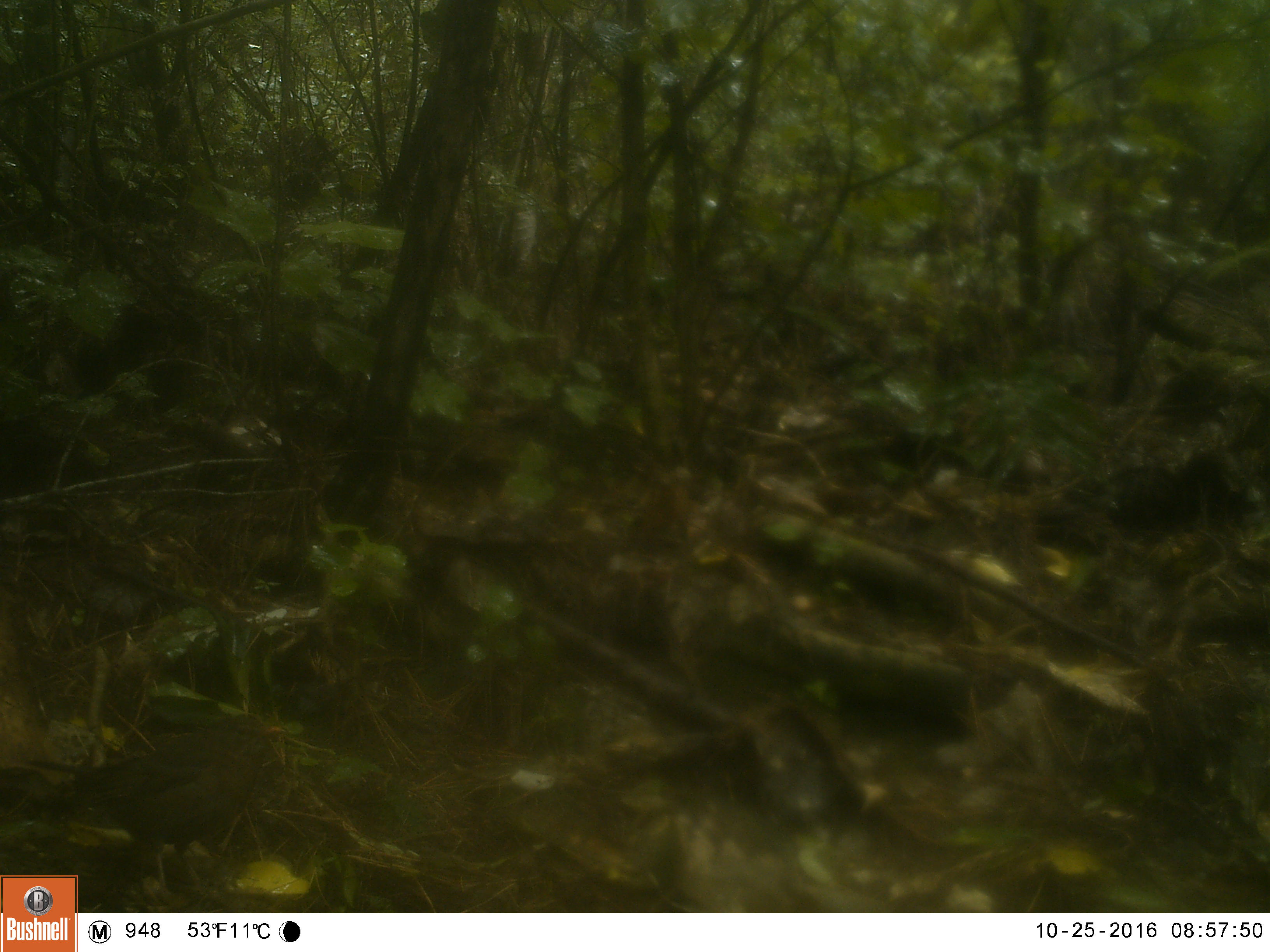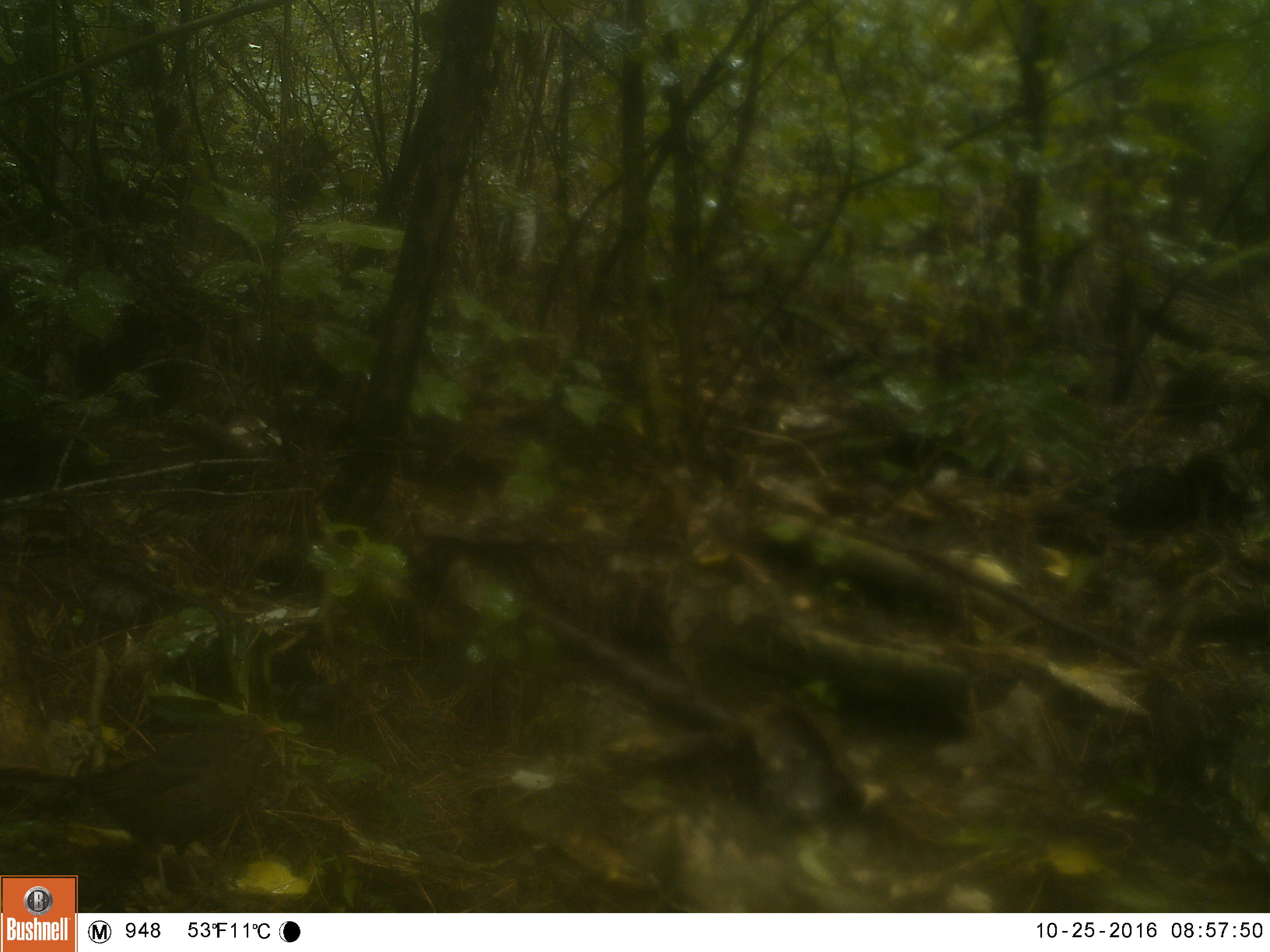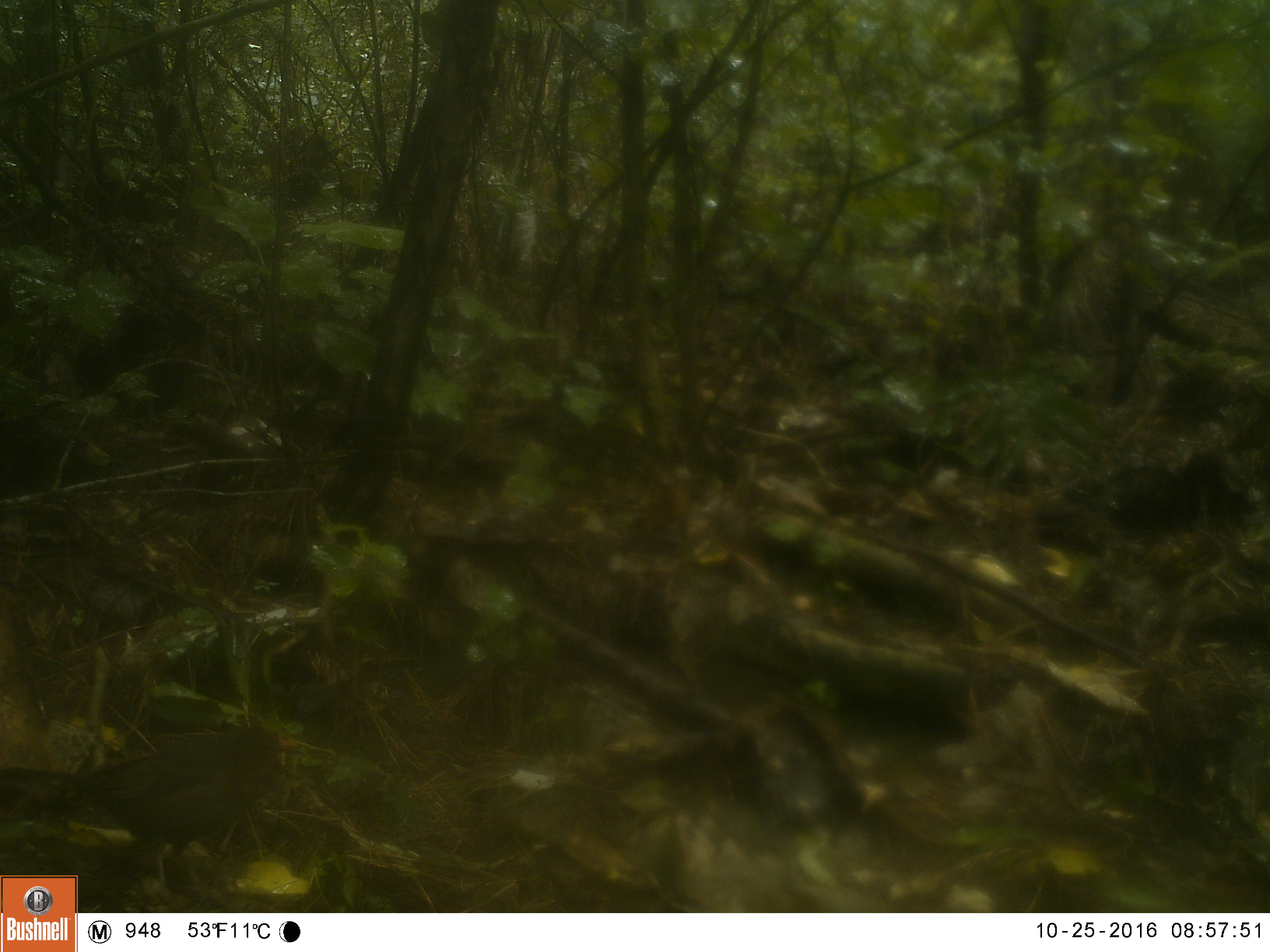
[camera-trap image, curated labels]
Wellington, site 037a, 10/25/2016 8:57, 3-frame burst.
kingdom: Animalia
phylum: Chordata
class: Aves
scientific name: Aves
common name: bird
Bird (Aves).